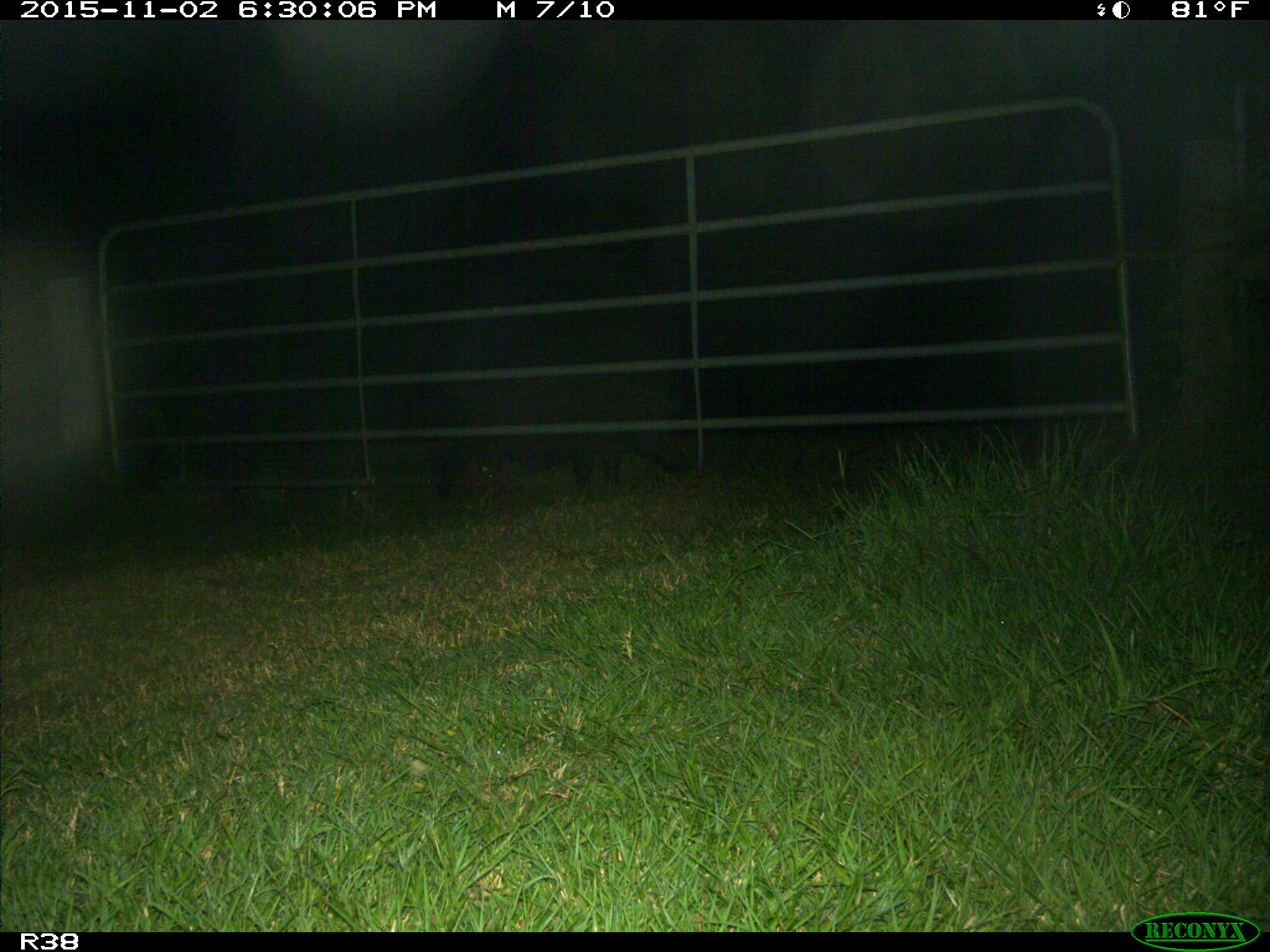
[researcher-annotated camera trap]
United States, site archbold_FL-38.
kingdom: Animalia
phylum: Chordata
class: Mammalia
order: Artiodactyla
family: Suidae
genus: Sus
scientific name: Sus scrofa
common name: wild boar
Sus scrofa (wild boar).